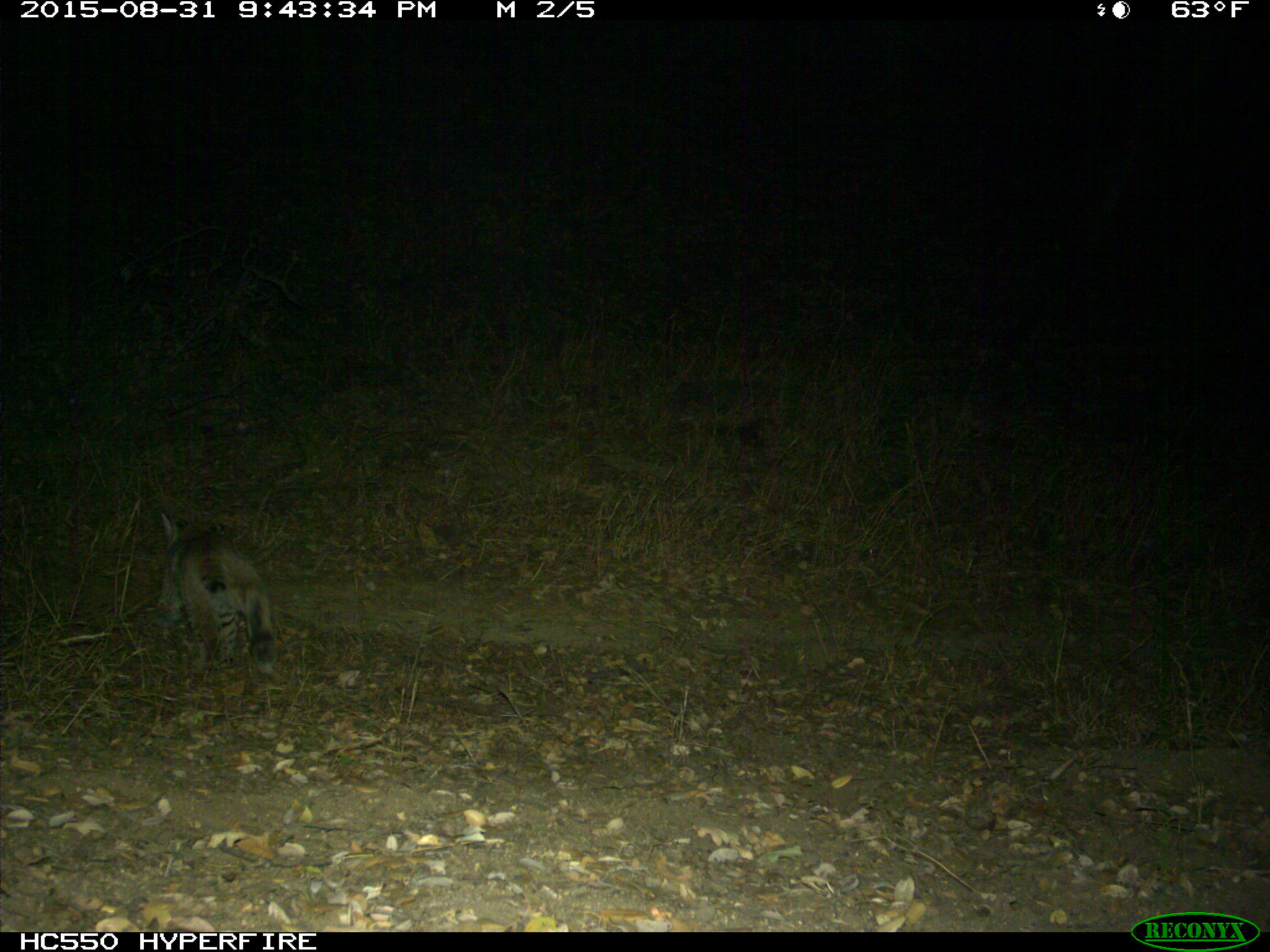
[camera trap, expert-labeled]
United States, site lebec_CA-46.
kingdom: Animalia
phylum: Chordata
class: Mammalia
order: Carnivora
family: Felidae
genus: Lynx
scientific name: Lynx rufus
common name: bobcat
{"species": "Lynx rufus (bobcat)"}